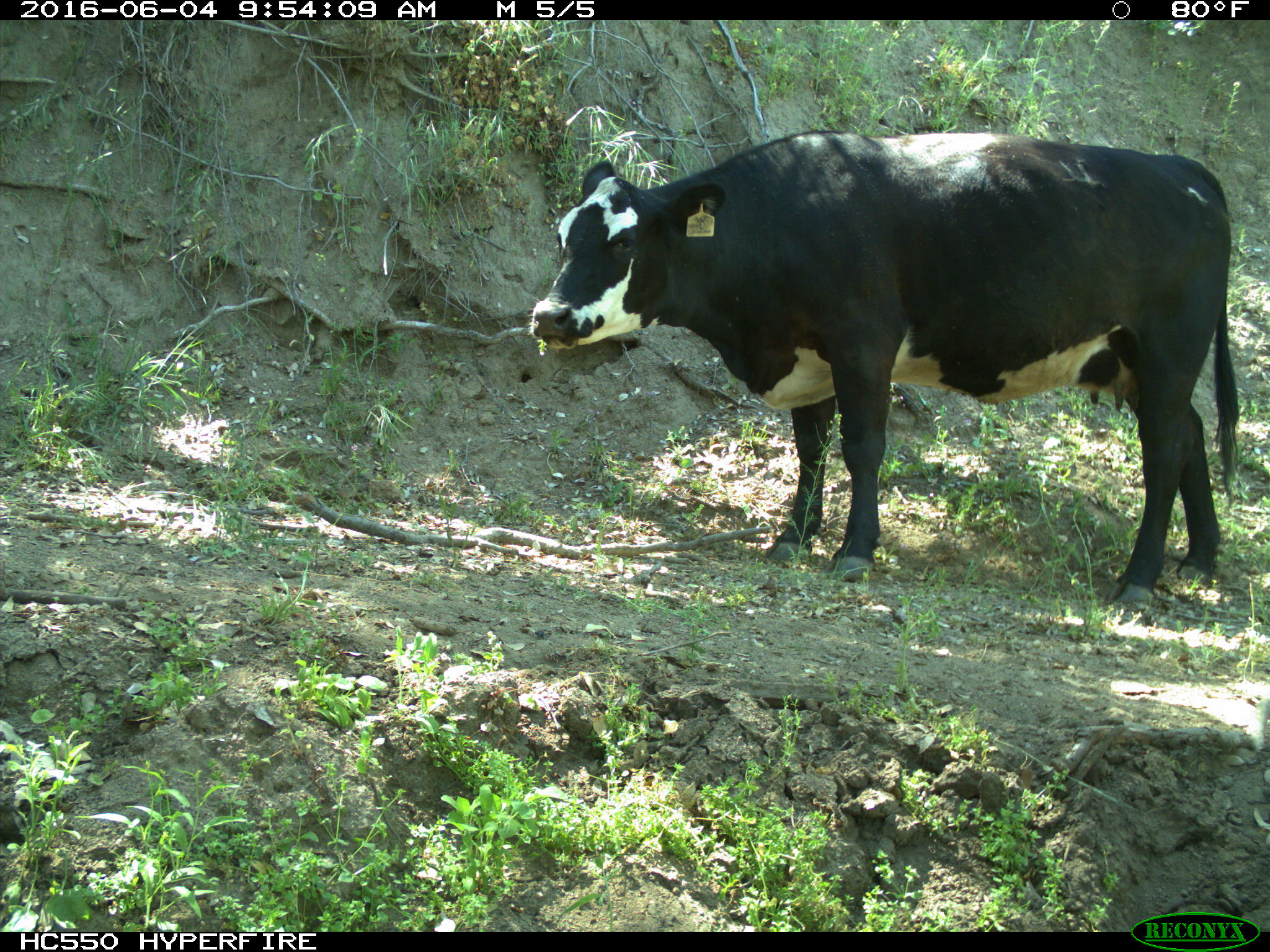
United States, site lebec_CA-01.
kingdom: Animalia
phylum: Chordata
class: Mammalia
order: Artiodactyla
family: Bovidae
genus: Bos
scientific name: Bos taurus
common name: domestic cow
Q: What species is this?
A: Bos taurus (domestic cow).